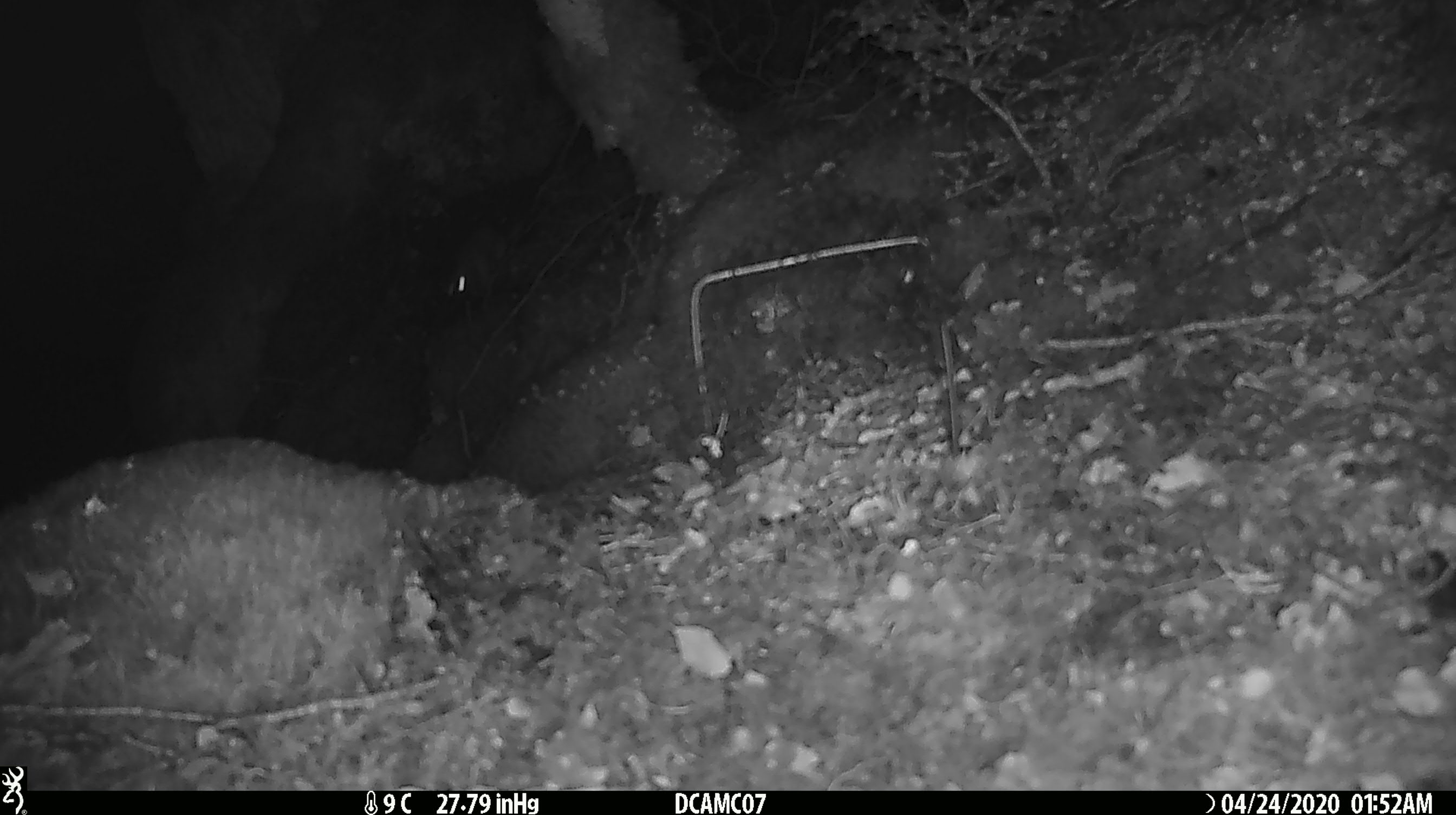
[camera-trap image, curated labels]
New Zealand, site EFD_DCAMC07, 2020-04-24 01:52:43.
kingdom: Animalia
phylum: Chordata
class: Mammalia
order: Rodentia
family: Muridae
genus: Mus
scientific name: Mus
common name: mouse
Mouse (Mus).